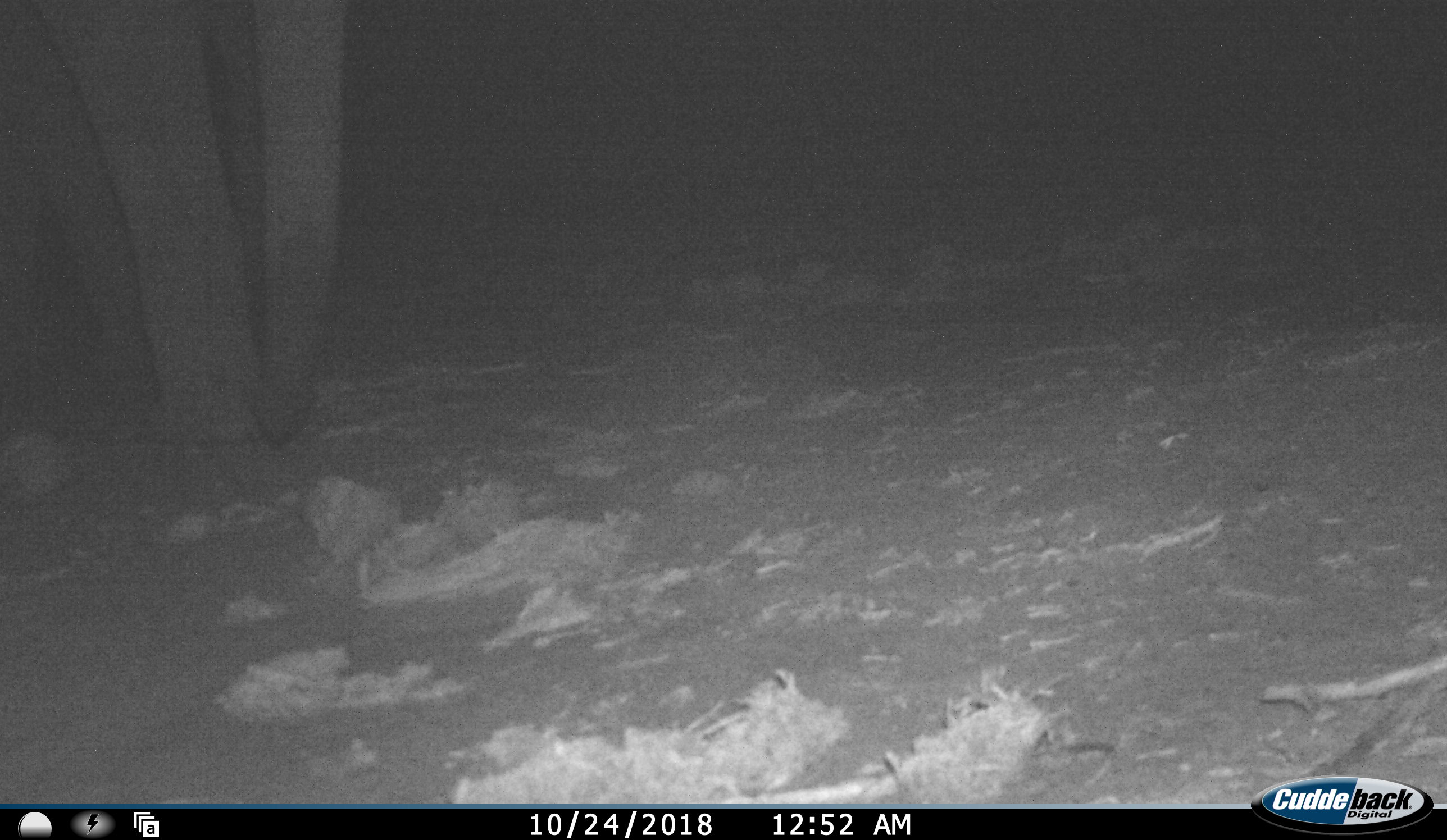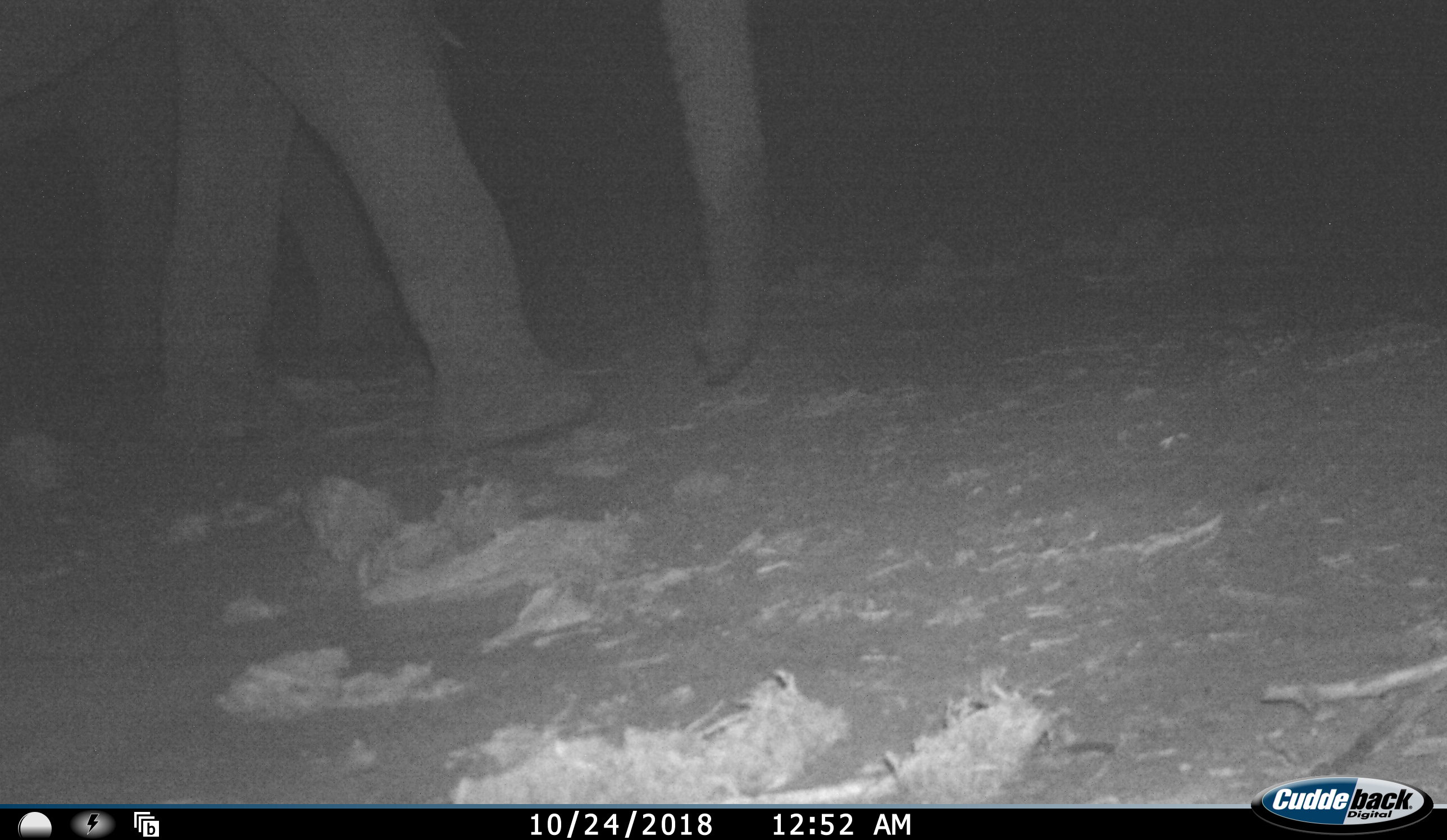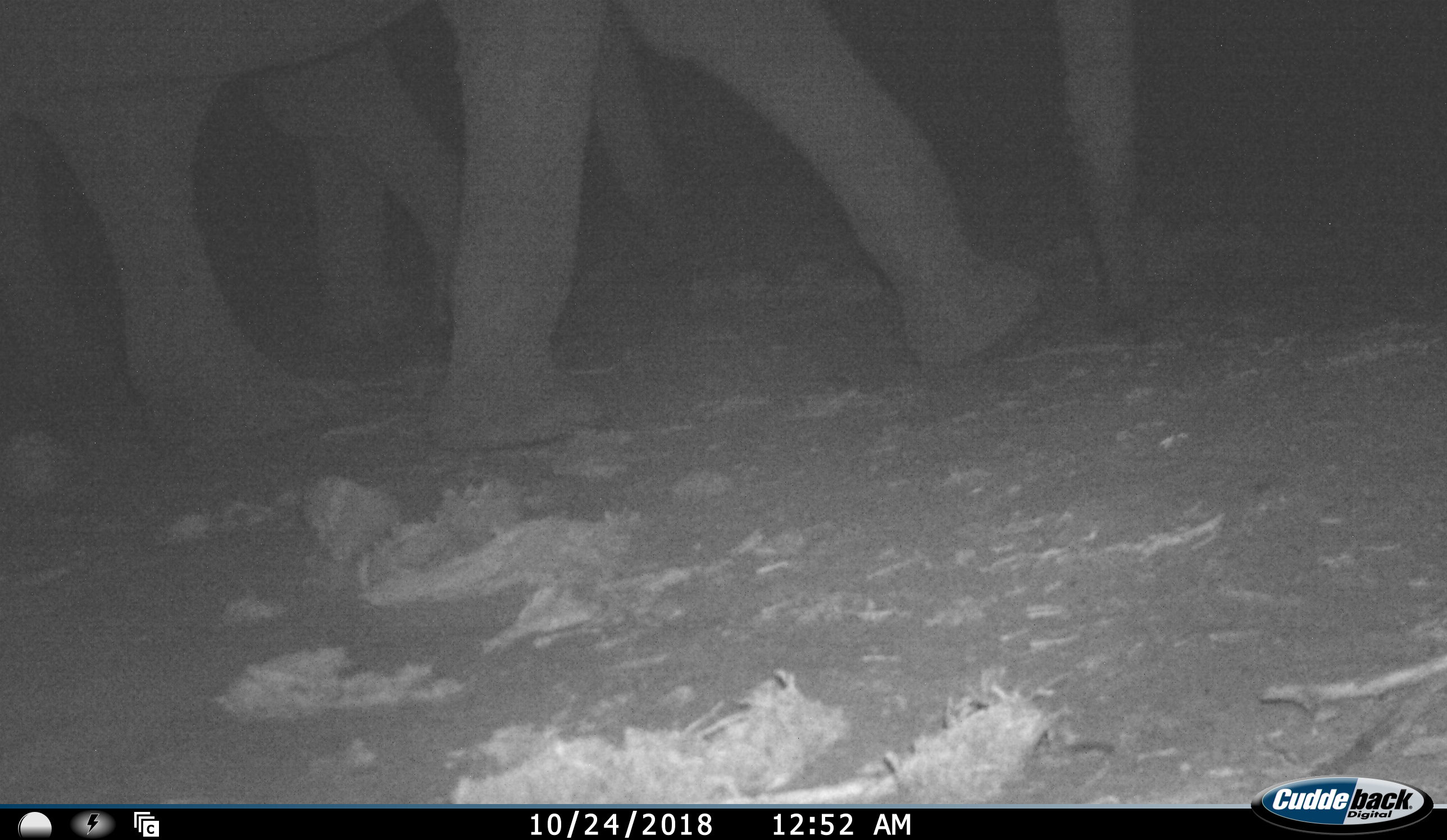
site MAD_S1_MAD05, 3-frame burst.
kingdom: Animalia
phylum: Chordata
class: Mammalia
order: Proboscidea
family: Elephantidae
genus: Loxodonta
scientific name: Loxodonta africana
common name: african bush elephant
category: elephant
Elephant (african bush elephant) (Loxodonta africana), count 2. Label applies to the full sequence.